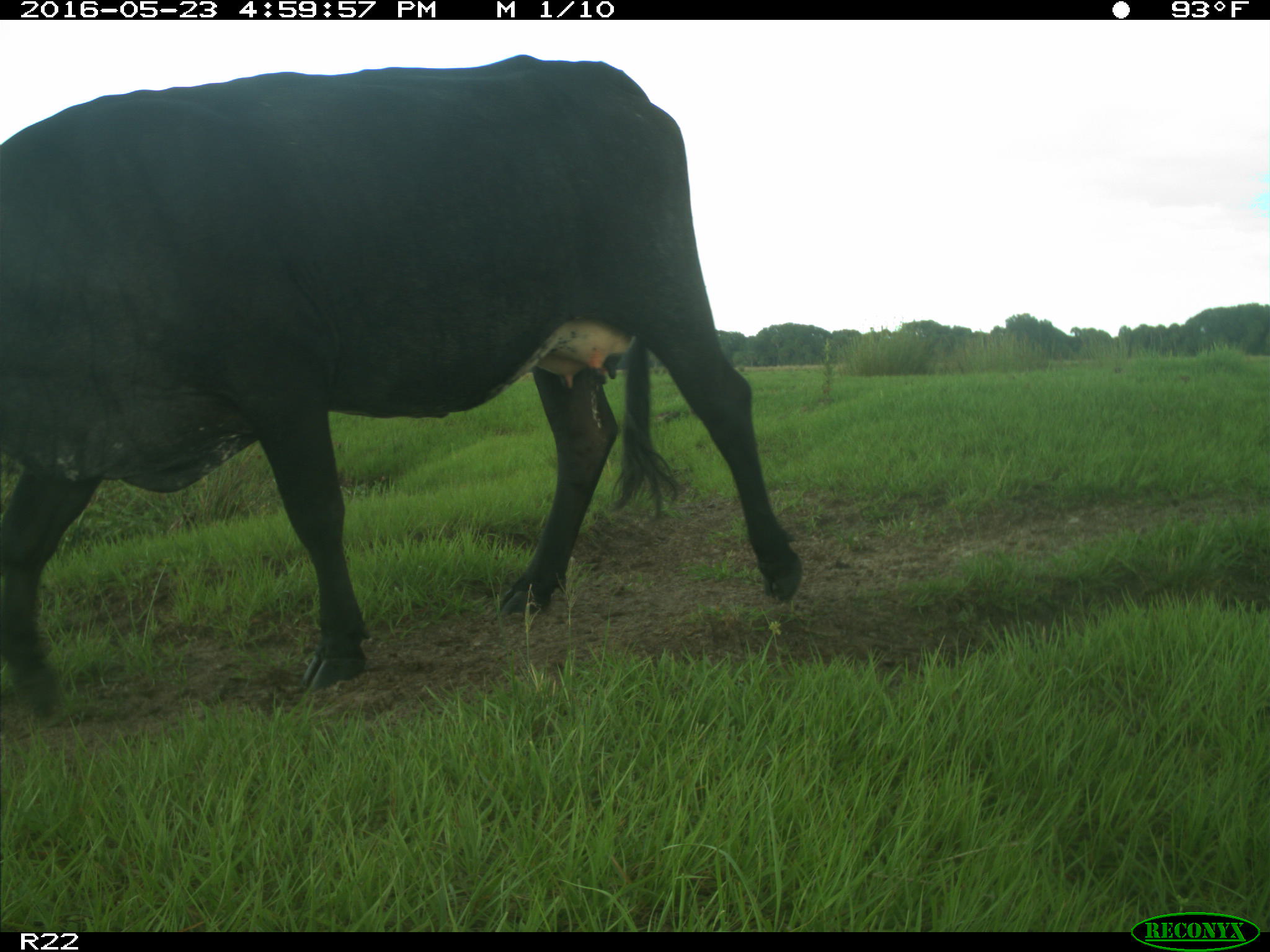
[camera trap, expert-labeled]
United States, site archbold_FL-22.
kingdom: Animalia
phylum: Chordata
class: Mammalia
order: Artiodactyla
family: Bovidae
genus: Bos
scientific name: Bos taurus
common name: domestic cow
Bos taurus (domestic cow).